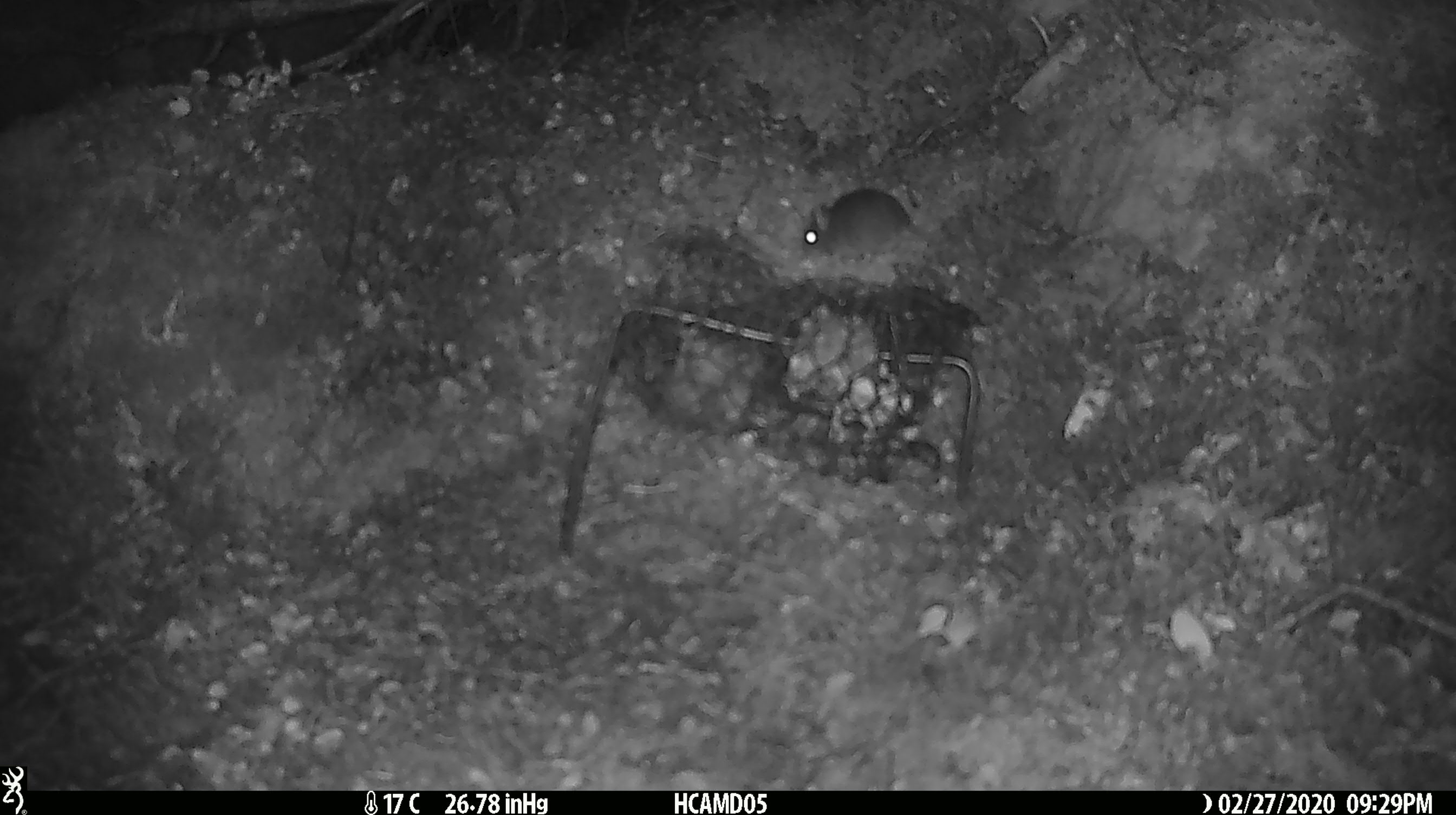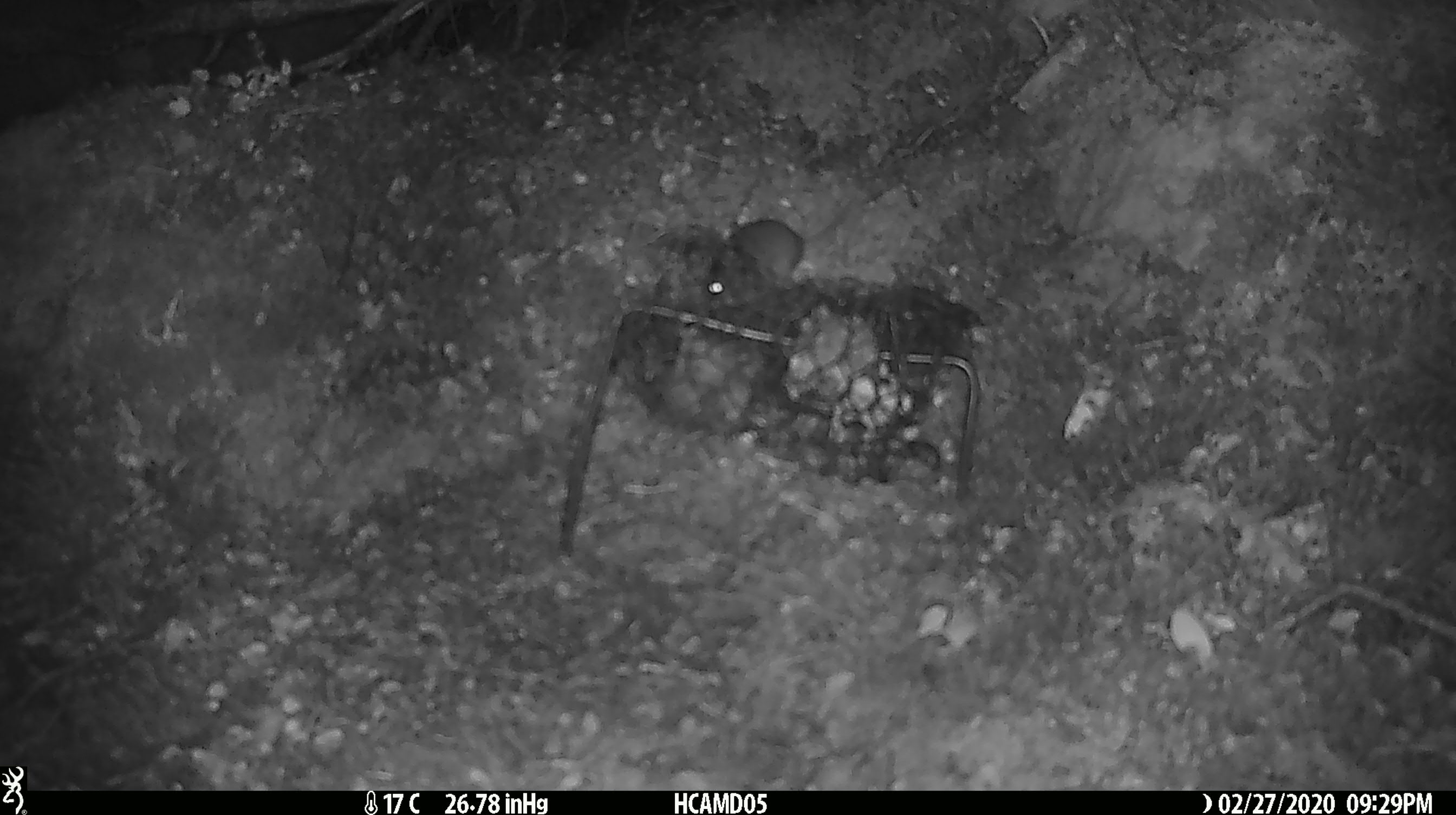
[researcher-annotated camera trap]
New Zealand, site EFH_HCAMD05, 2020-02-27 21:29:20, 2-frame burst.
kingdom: Animalia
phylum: Chordata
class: Mammalia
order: Rodentia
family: Muridae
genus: Mus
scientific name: Mus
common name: mouse